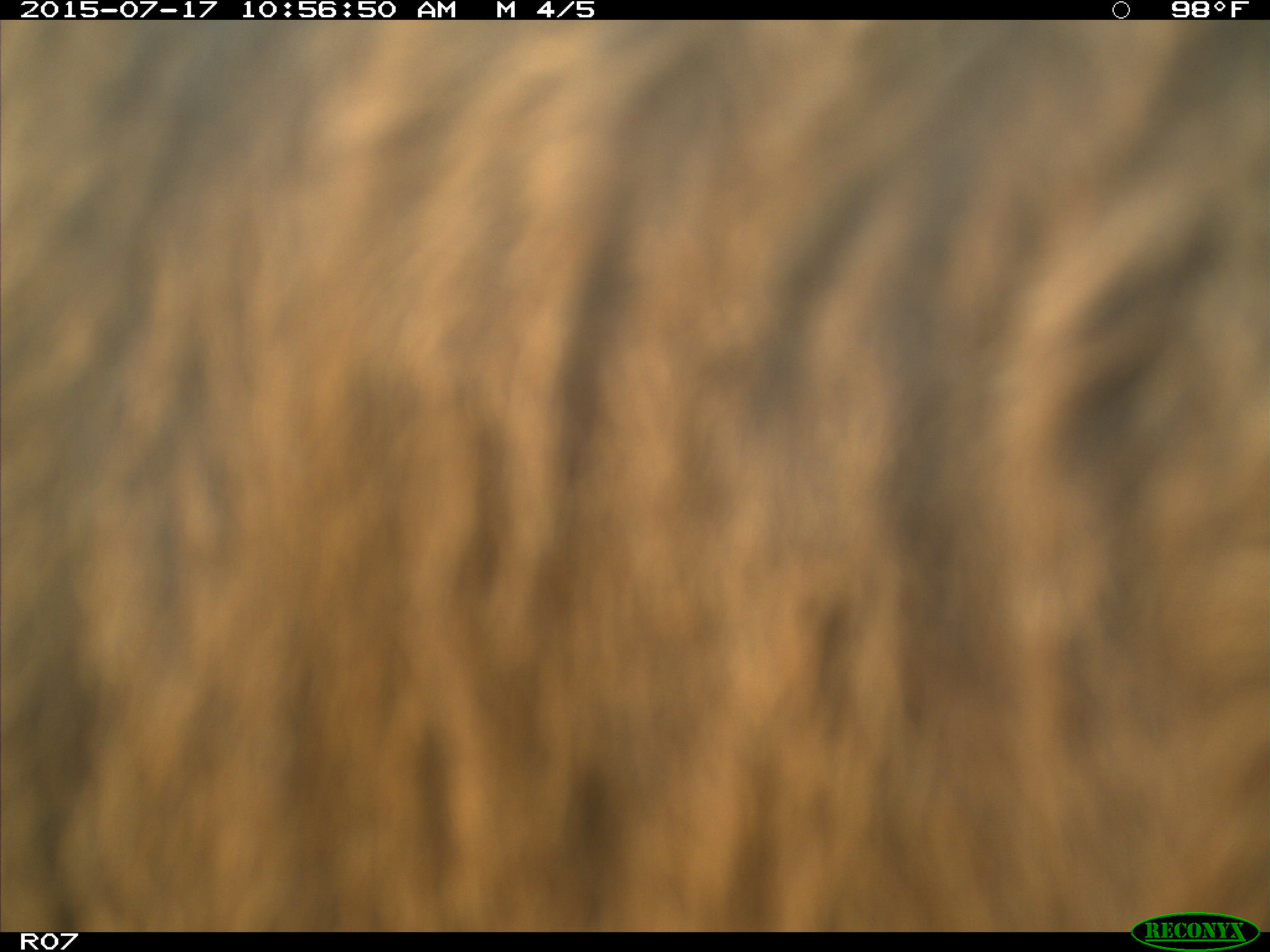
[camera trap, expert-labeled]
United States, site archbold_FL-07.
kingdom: Animalia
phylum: Chordata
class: Mammalia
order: Artiodactyla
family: Bovidae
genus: Bos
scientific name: Bos taurus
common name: domestic cow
Bos taurus (domestic cow).